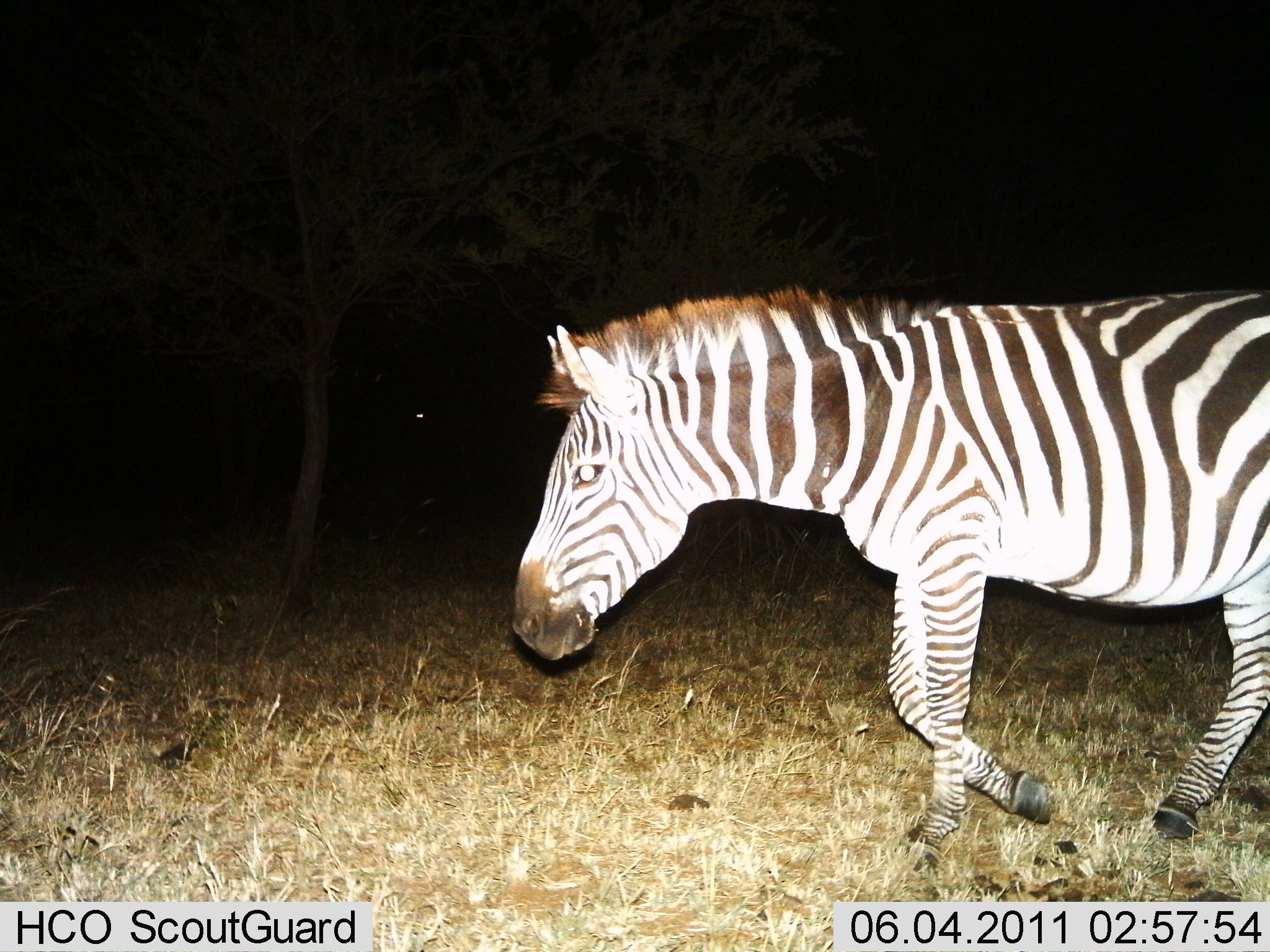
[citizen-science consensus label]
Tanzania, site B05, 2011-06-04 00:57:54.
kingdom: Animalia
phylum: Chordata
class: Mammalia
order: Perissodactyla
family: Equidae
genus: Equus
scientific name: Equus quagga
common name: plains zebra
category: zebra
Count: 1.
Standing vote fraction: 0%.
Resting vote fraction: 0%.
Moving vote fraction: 100%.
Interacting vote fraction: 0%.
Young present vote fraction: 0%.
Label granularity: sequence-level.